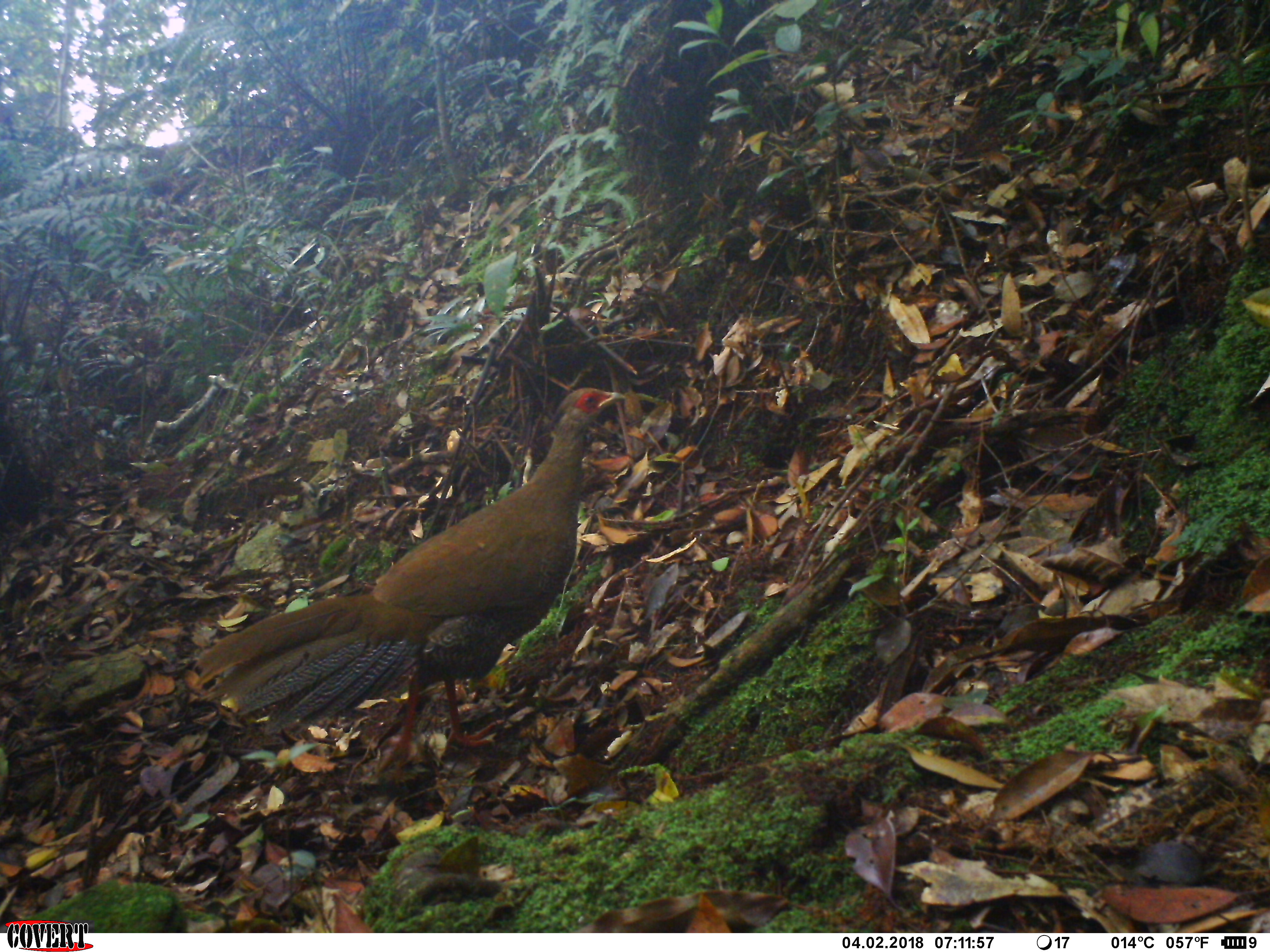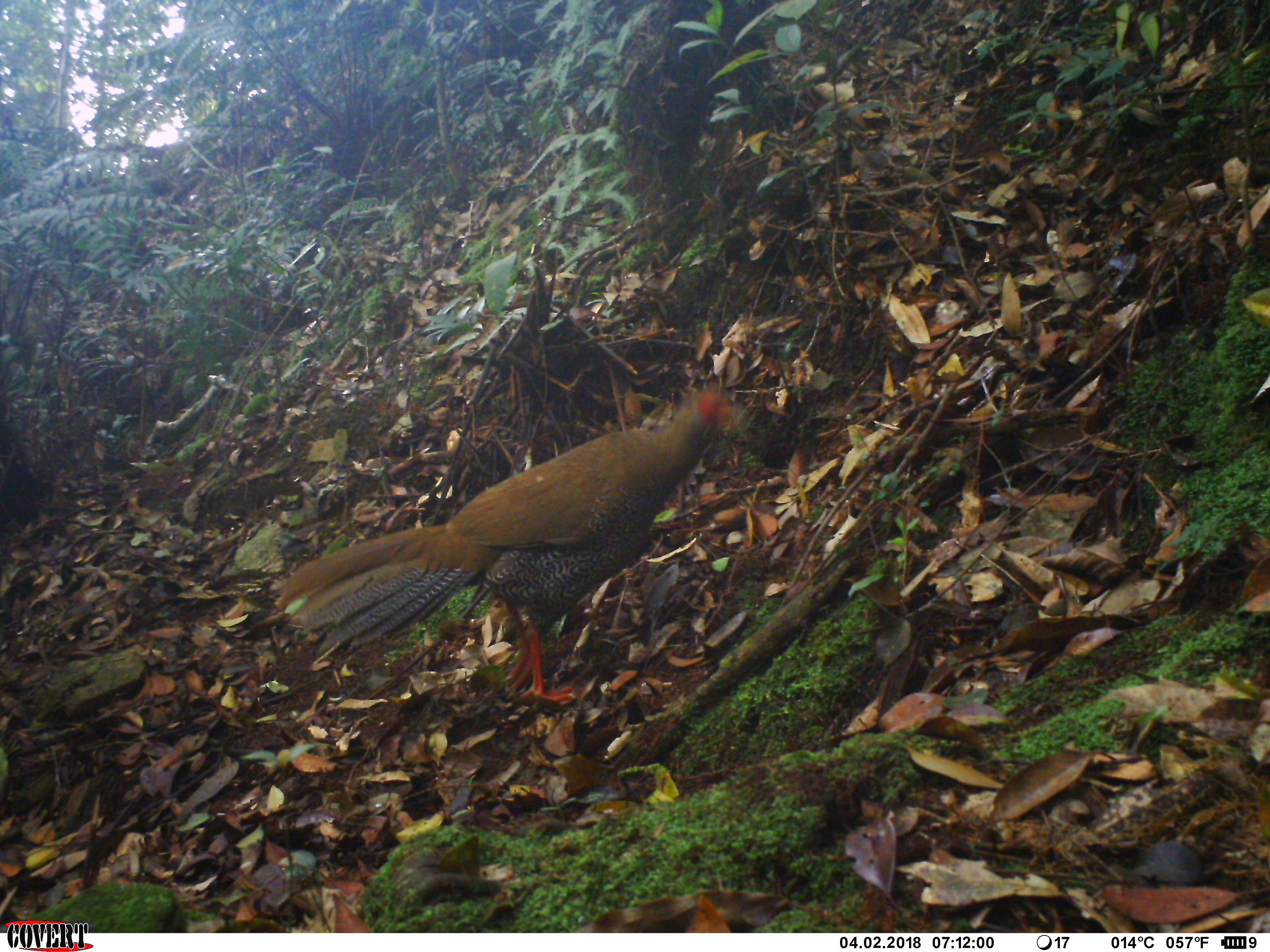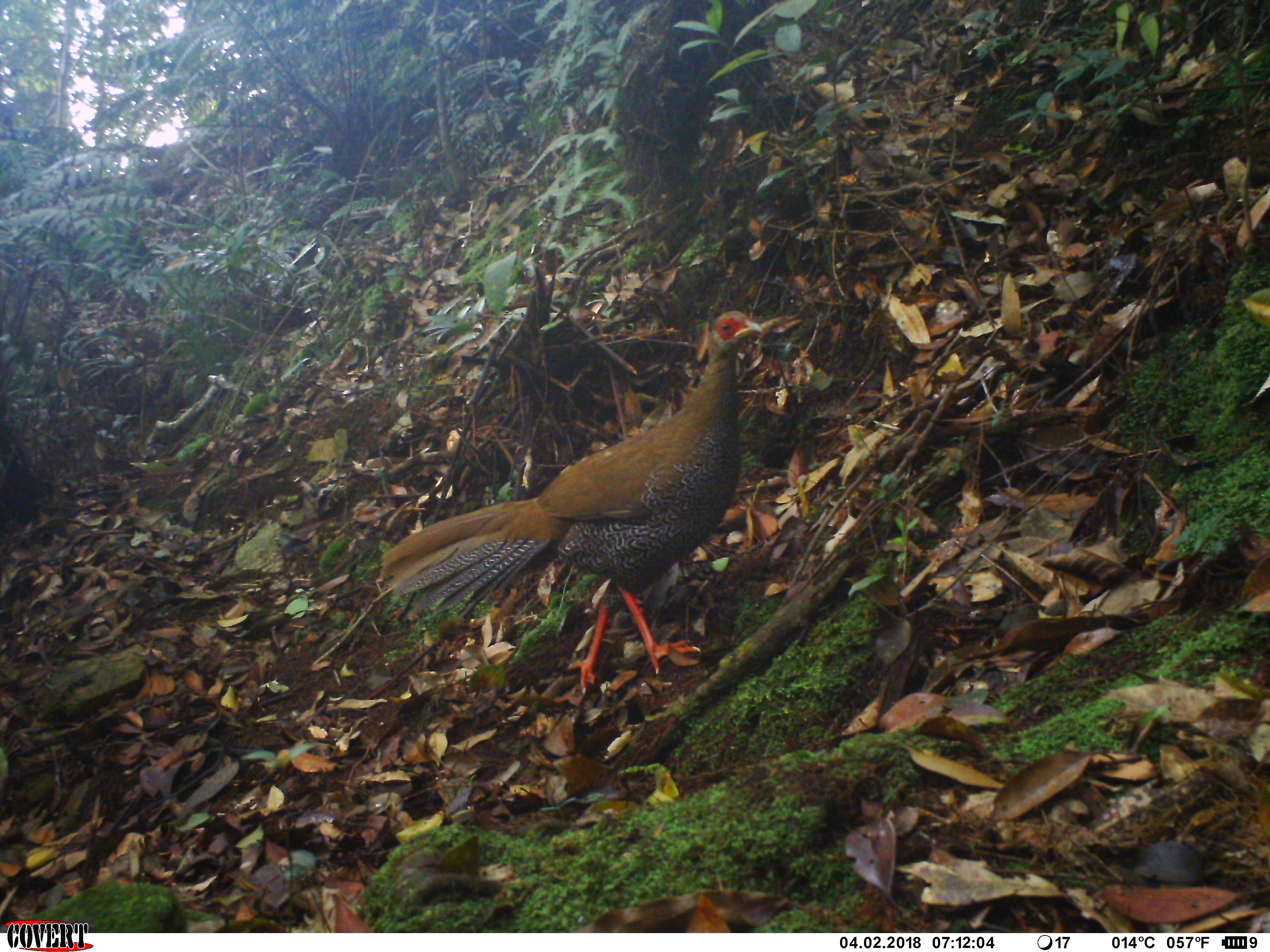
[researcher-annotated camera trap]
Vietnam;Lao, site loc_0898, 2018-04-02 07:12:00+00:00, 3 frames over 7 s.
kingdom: Animalia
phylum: Chordata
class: Aves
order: Galliformes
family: Phasianidae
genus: Lophura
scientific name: Lophura nycthemera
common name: silver pheasant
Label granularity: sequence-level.